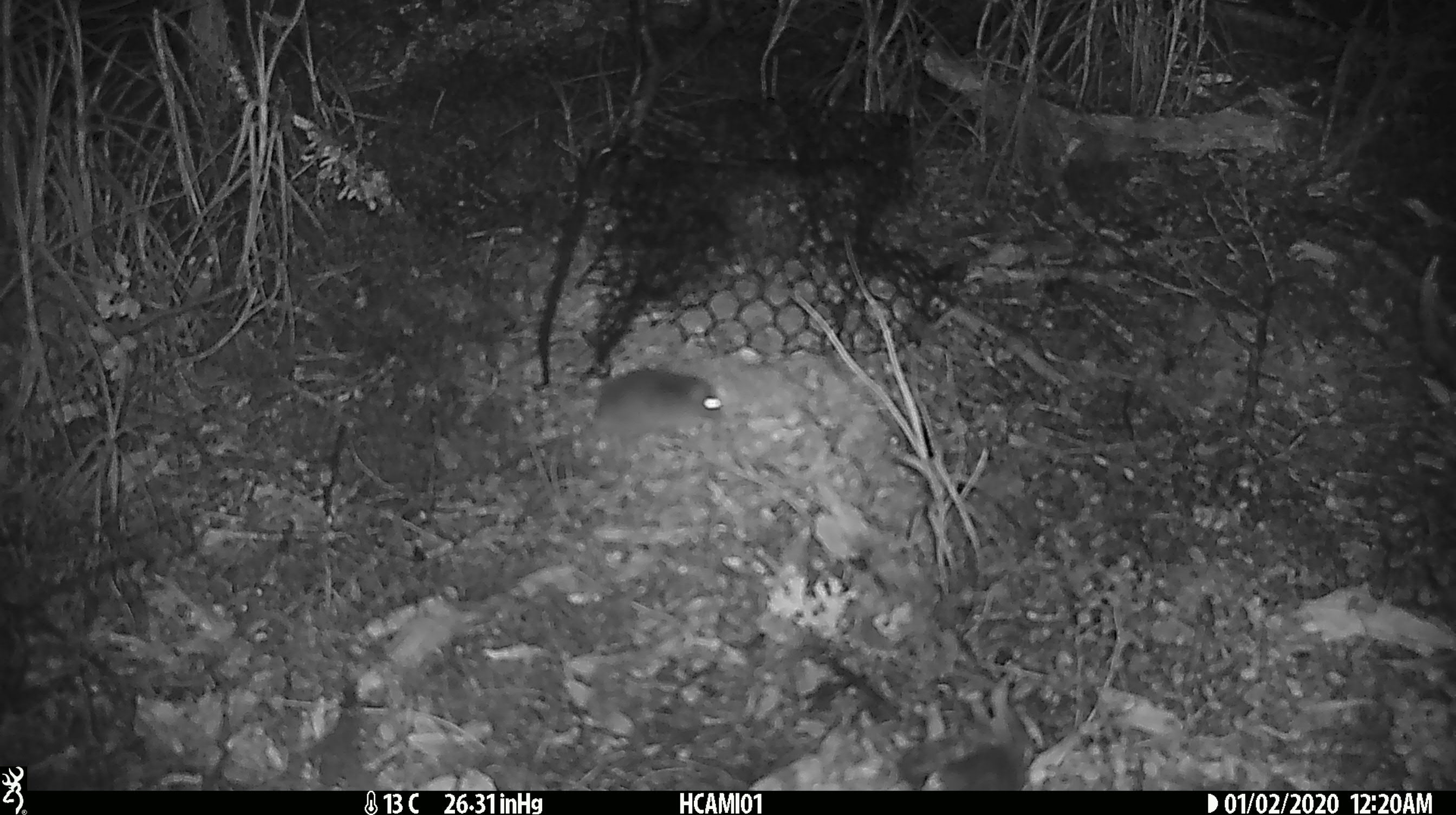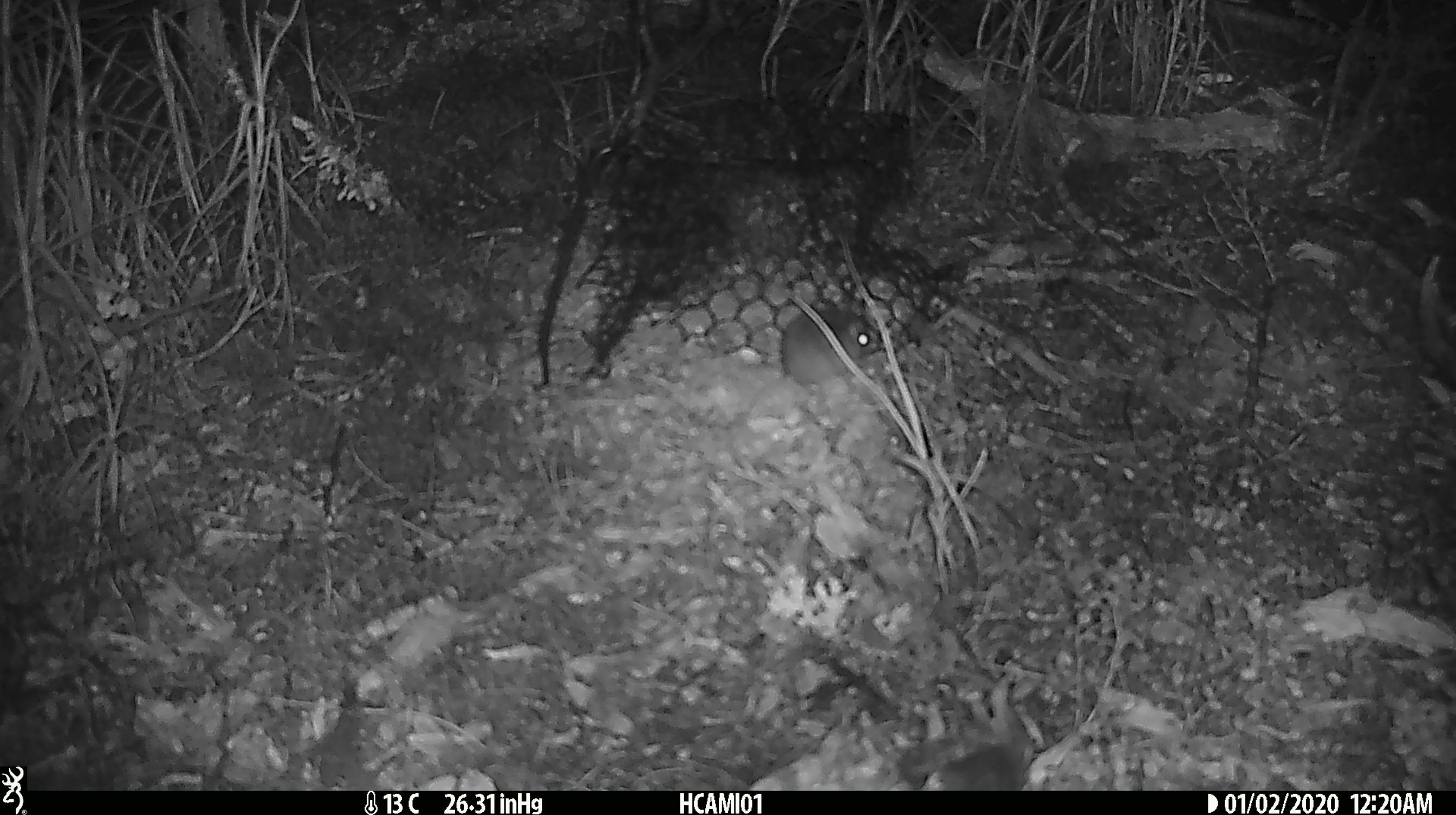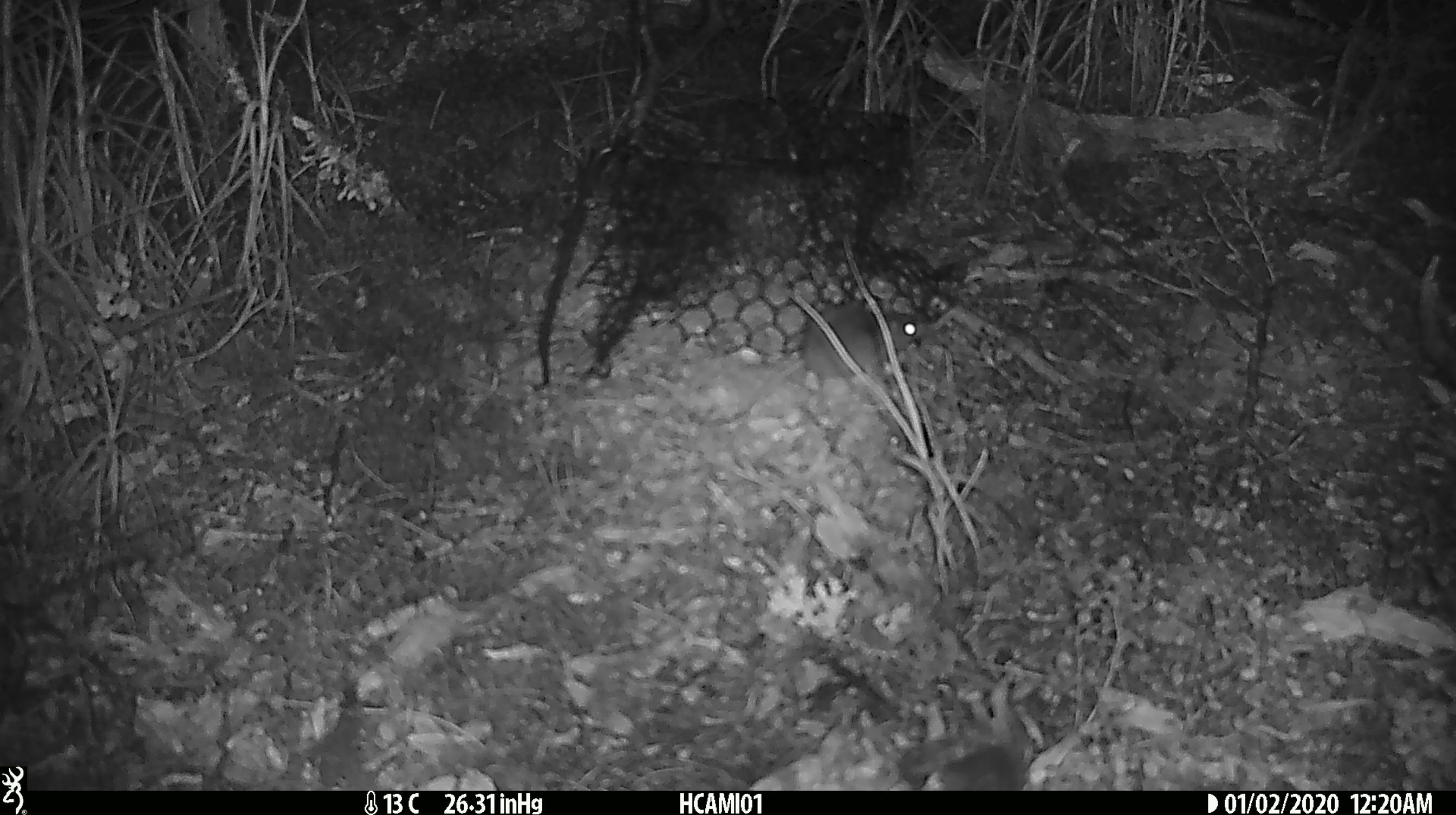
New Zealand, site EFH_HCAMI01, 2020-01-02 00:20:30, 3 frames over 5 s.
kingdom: Animalia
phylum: Chordata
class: Mammalia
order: Rodentia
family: Muridae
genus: Mus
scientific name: Mus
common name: mouse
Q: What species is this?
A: Mouse (Mus).